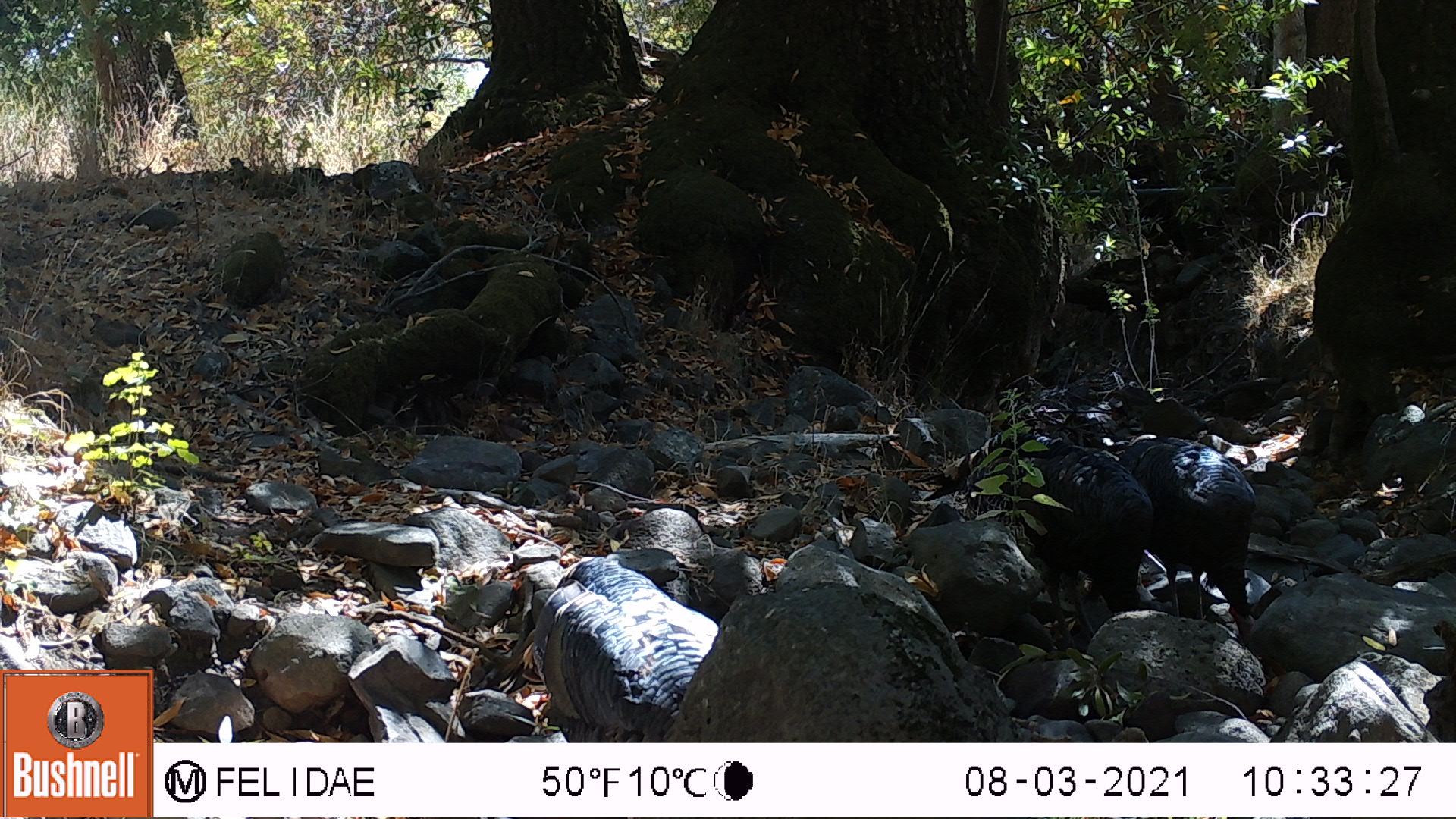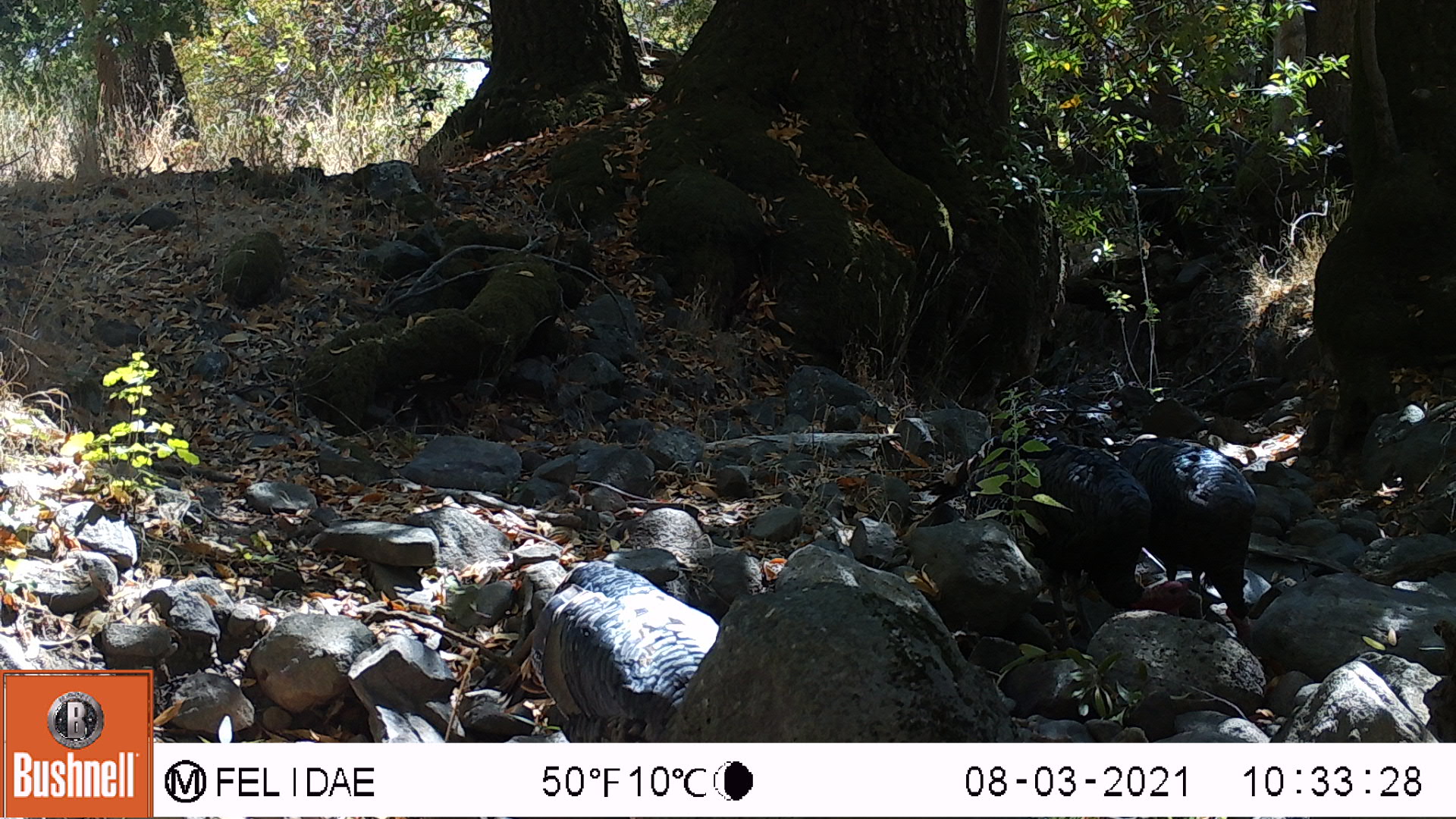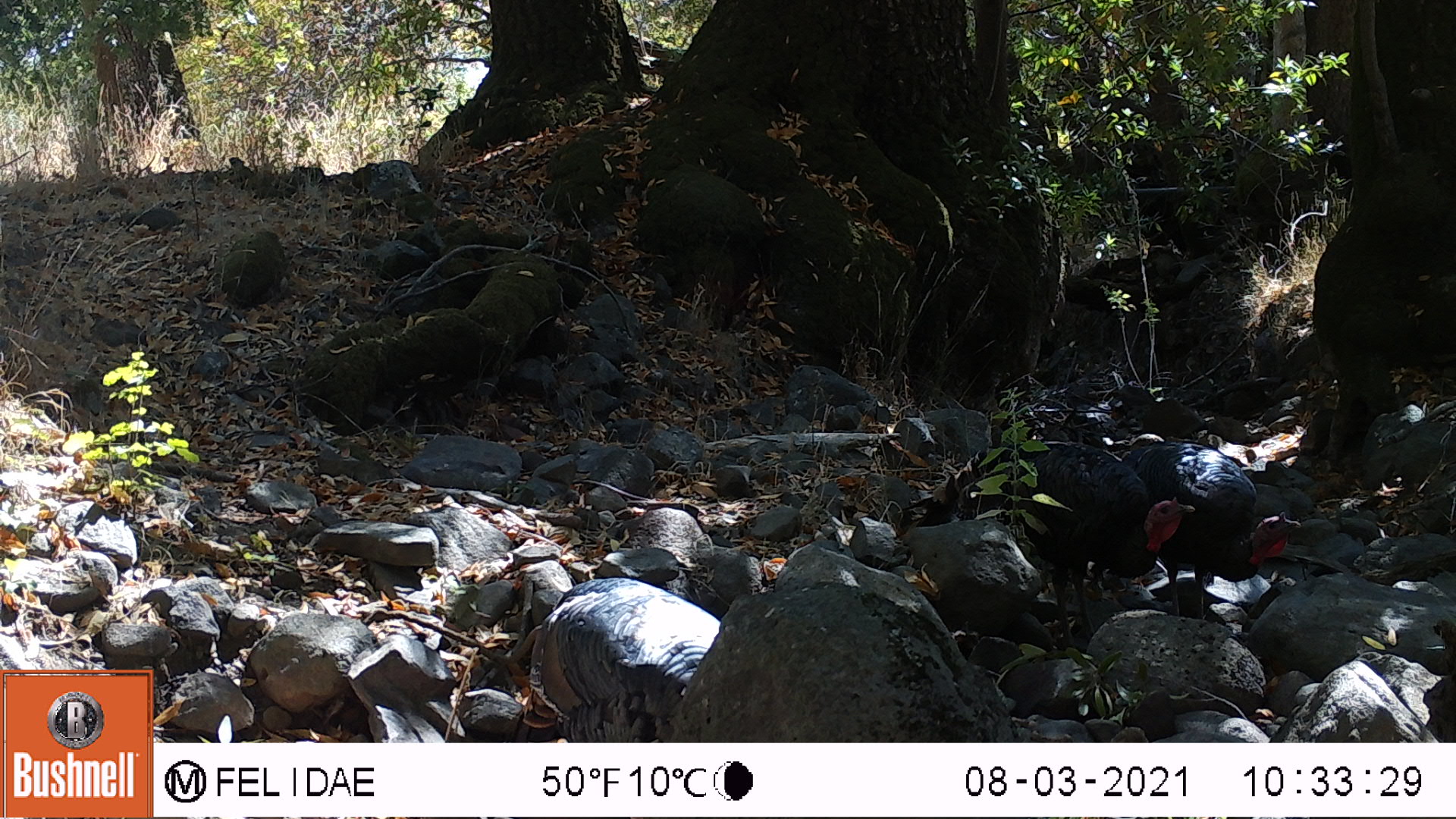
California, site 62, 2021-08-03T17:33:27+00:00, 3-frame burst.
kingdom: Animalia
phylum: Chordata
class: Aves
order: Galliformes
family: Phasianidae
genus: Meleagris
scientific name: Meleagris gallopavo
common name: turkey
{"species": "turkey (Meleagris gallopavo)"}